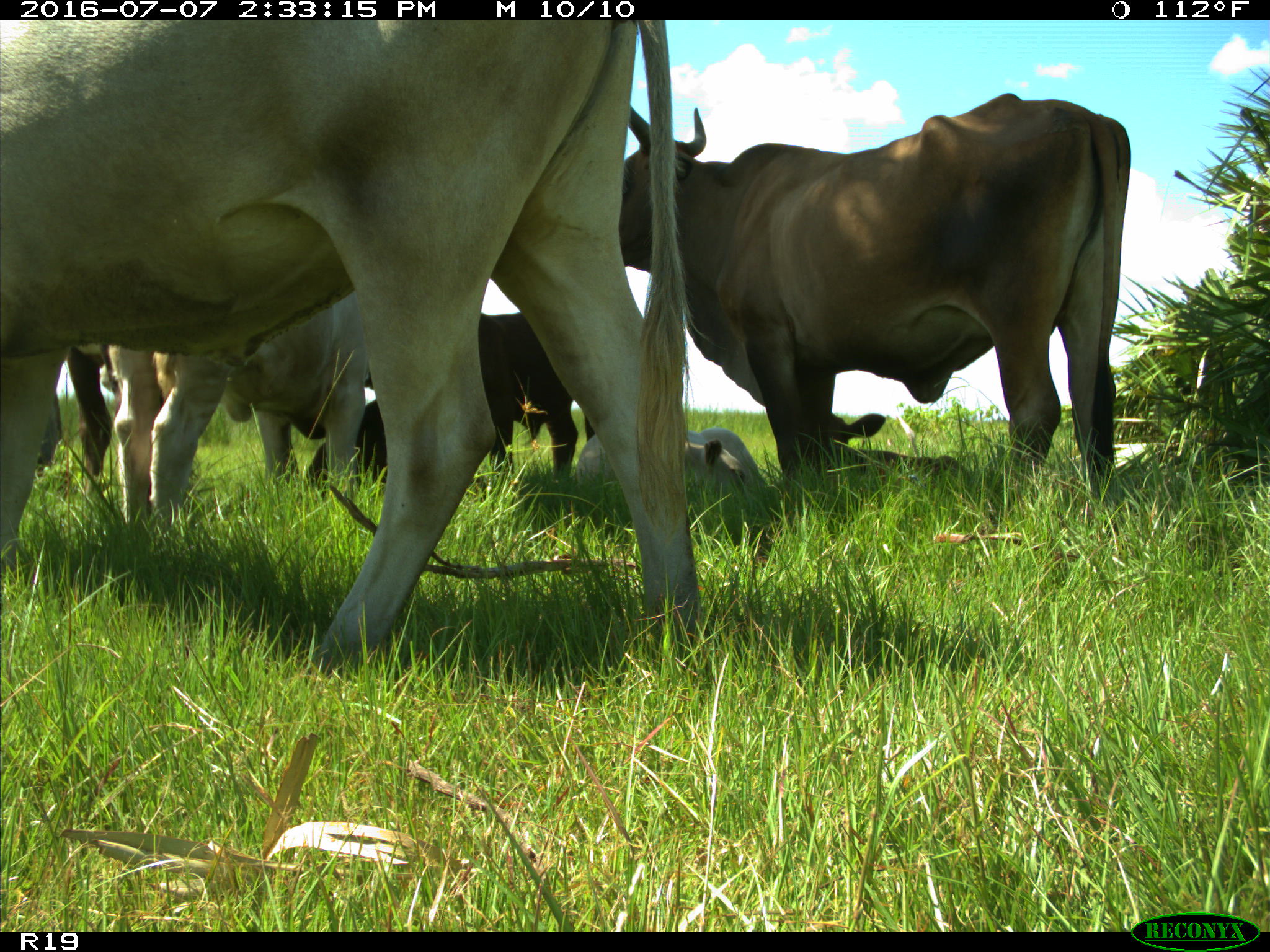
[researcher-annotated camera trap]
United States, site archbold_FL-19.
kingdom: Animalia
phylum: Chordata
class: Mammalia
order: Artiodactyla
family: Bovidae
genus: Bos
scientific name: Bos taurus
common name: domestic cow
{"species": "Bos taurus (domestic cow)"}